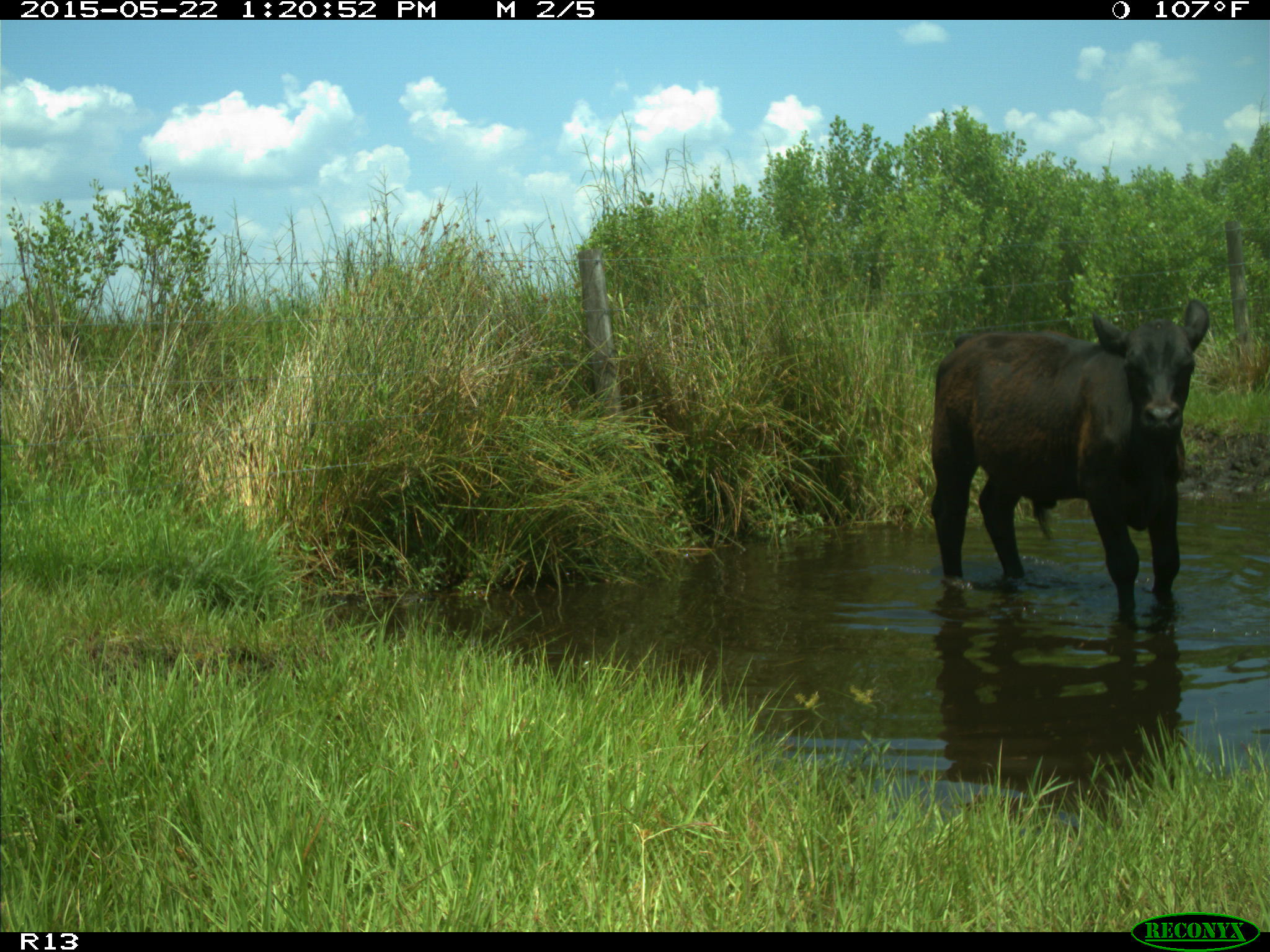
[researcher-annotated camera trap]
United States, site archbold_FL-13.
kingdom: Animalia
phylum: Chordata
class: Mammalia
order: Artiodactyla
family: Bovidae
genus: Bos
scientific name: Bos taurus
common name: domestic cow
Bos taurus (domestic cow).